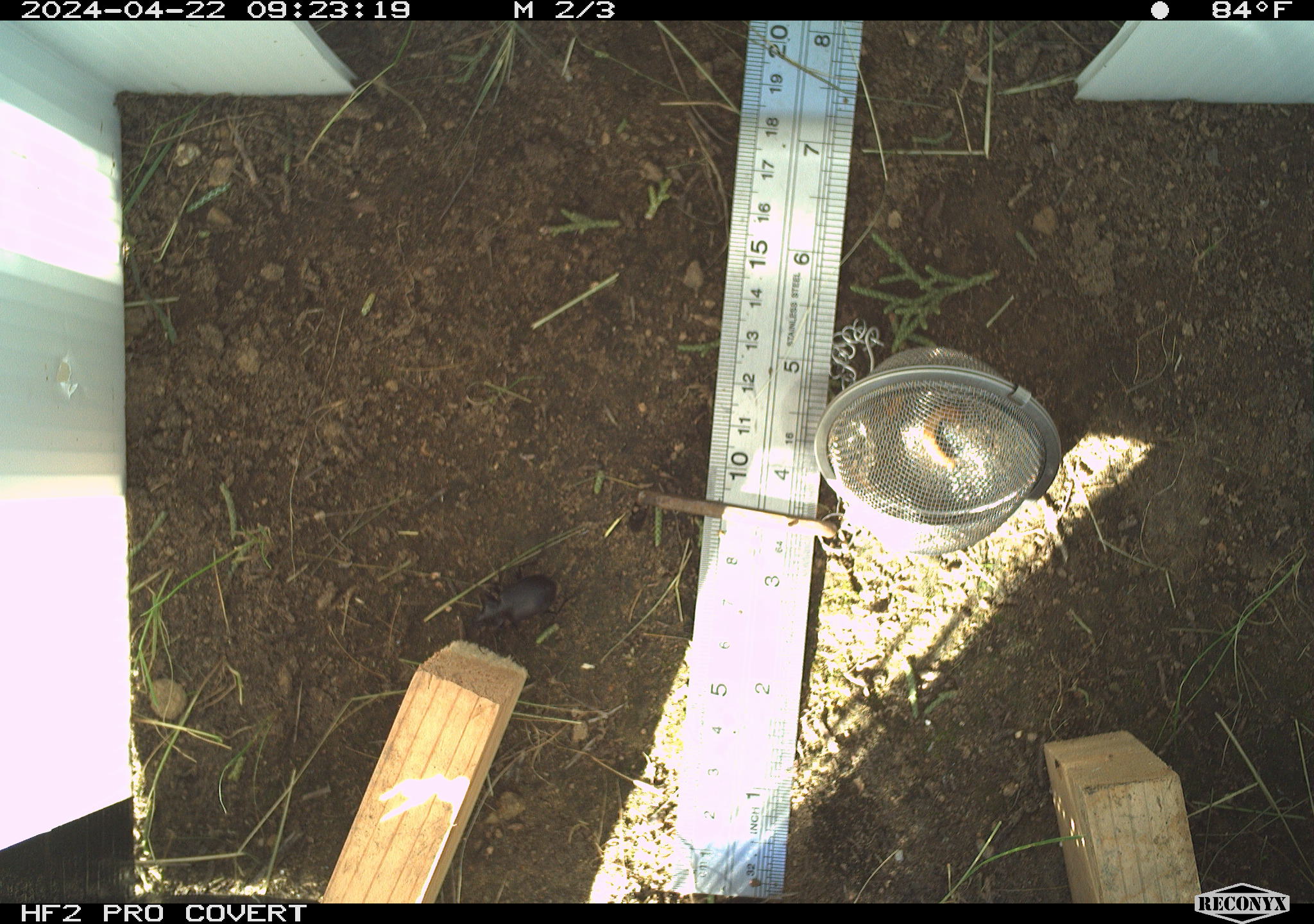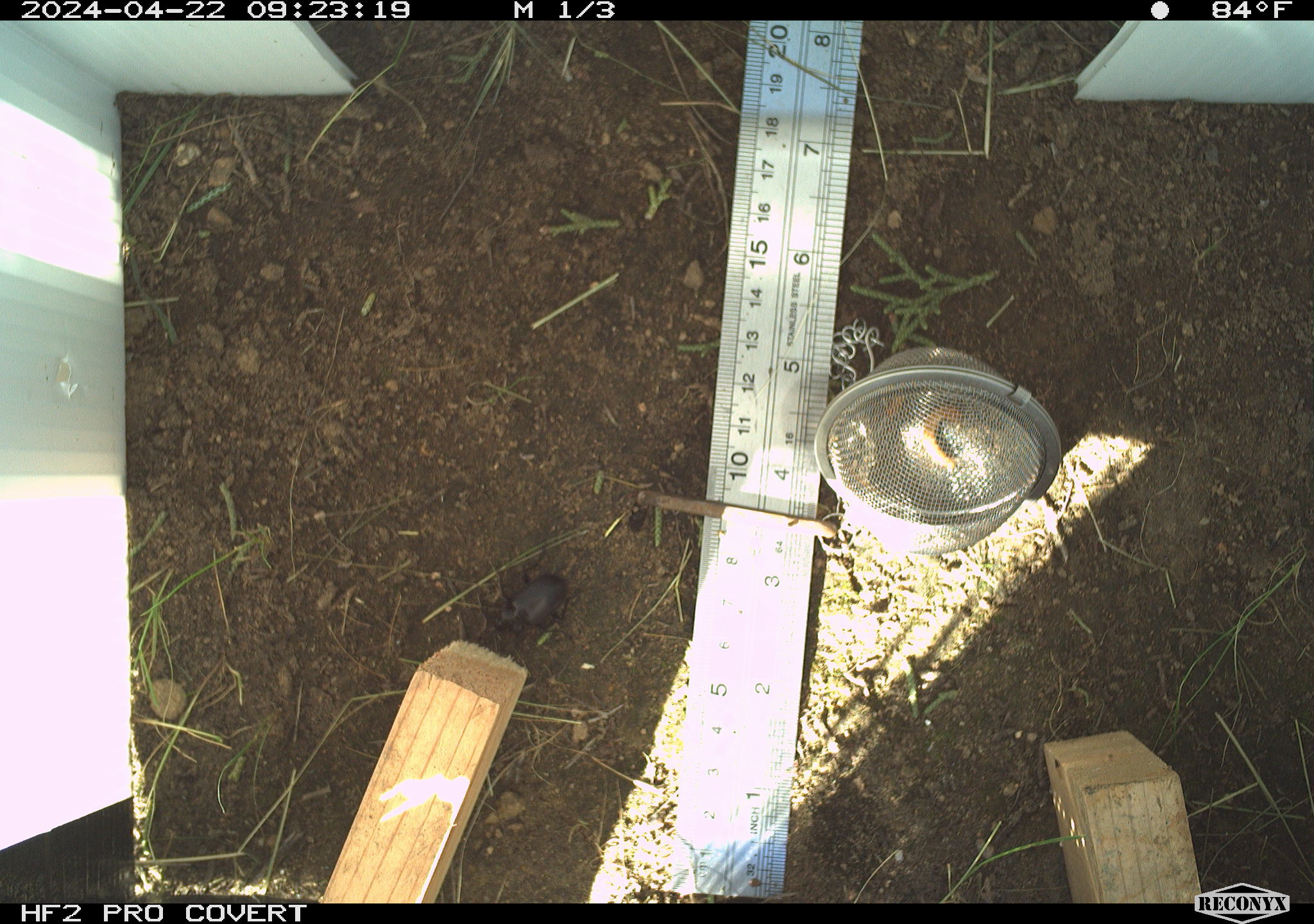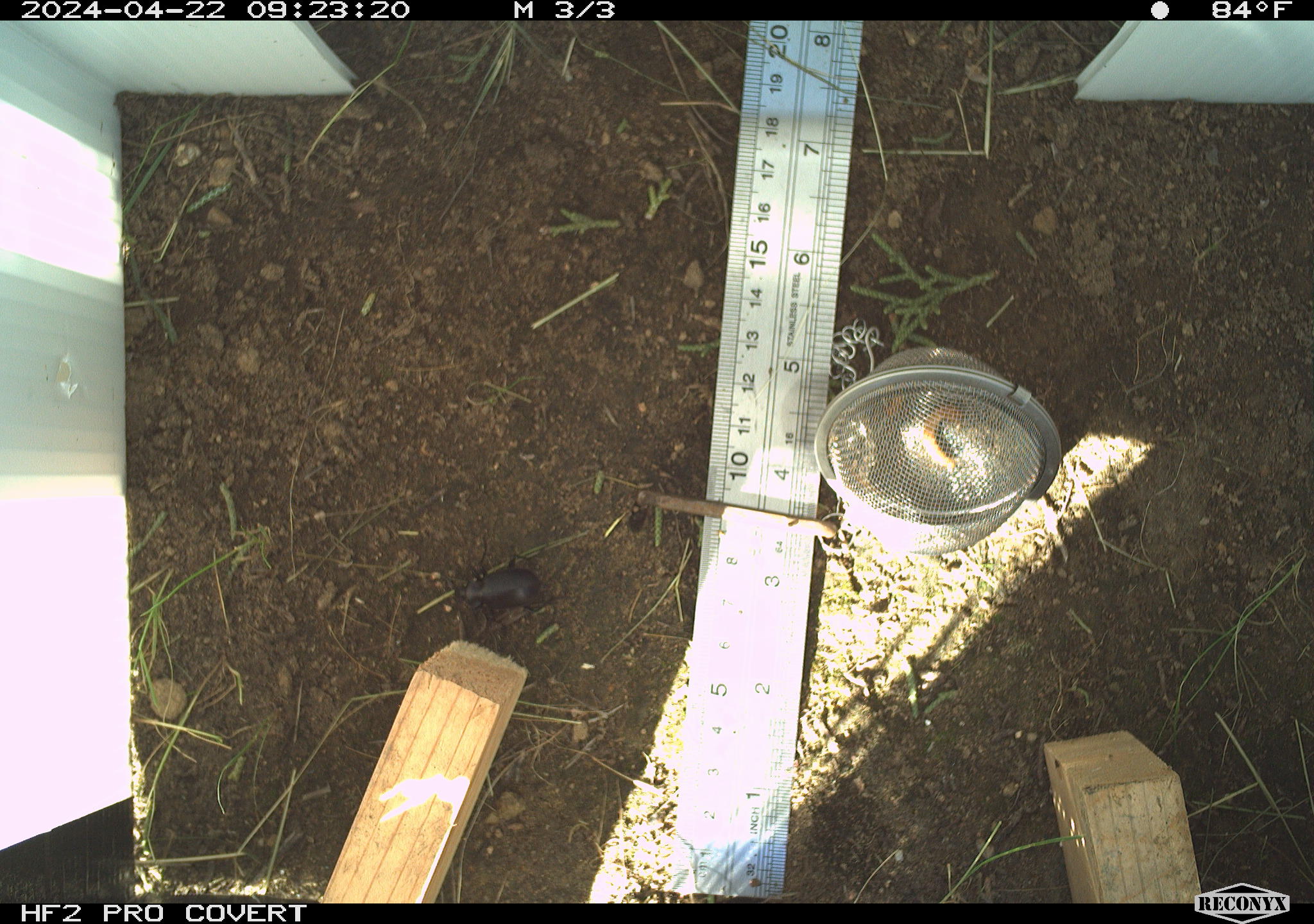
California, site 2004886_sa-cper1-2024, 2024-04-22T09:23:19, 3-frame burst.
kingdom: Animalia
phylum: Arthropoda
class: Insecta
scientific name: Insecta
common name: insect